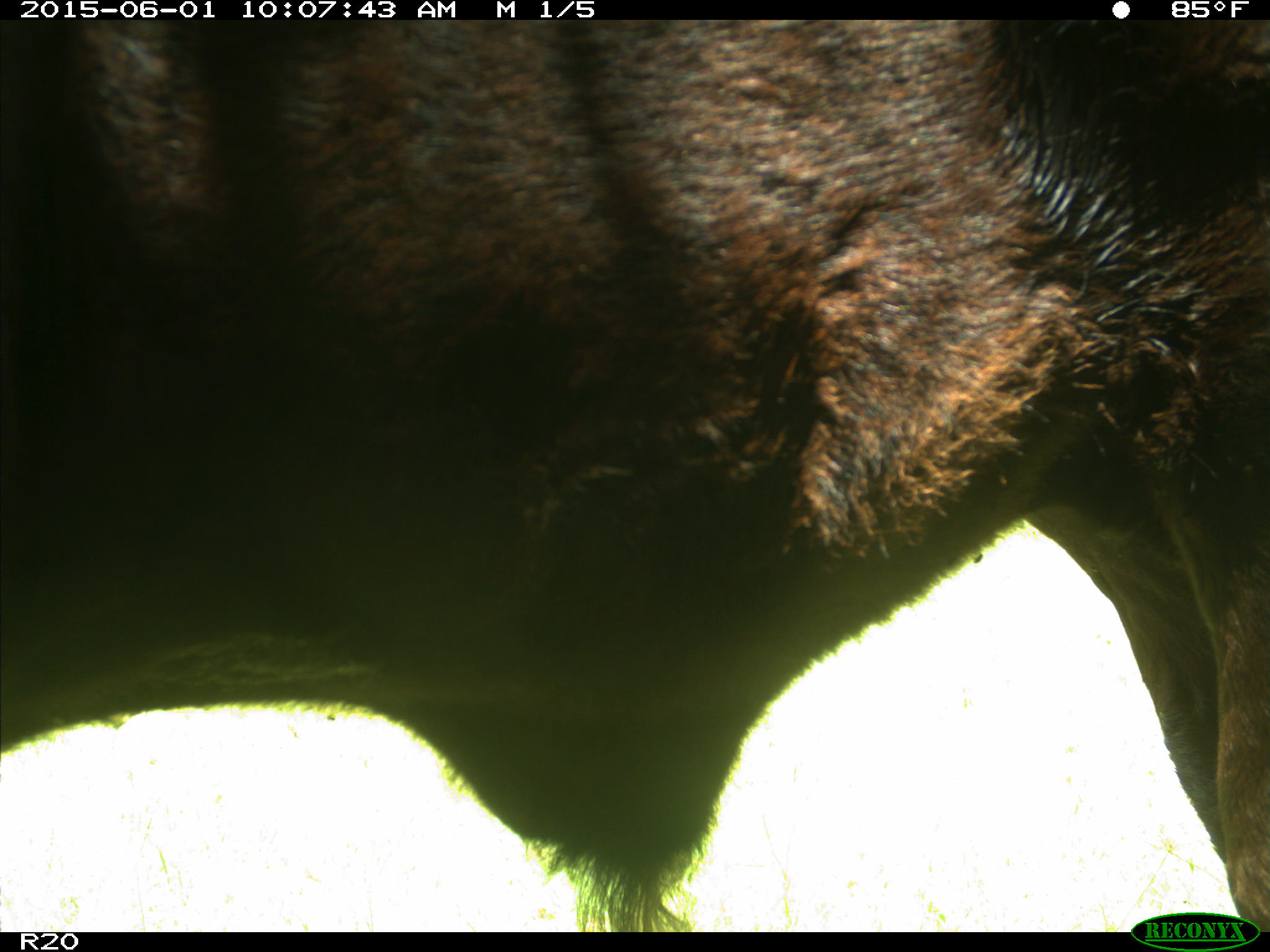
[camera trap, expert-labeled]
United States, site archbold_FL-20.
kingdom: Animalia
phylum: Chordata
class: Mammalia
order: Artiodactyla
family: Bovidae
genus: Bos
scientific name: Bos taurus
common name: domestic cow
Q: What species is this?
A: Bos taurus (domestic cow).